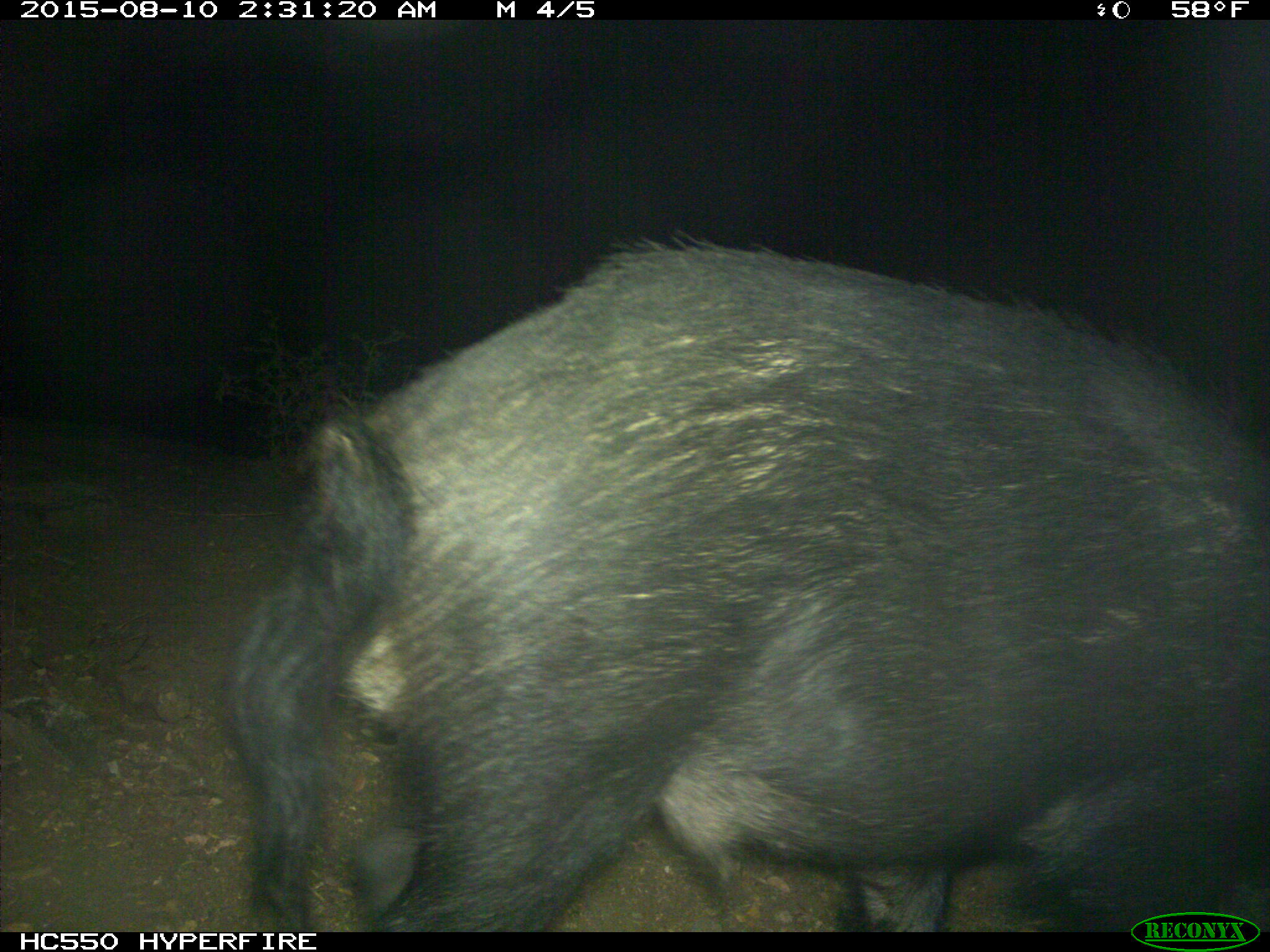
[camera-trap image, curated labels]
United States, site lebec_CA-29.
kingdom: Animalia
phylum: Chordata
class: Mammalia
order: Artiodactyla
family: Suidae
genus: Sus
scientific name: Sus scrofa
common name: wild boar